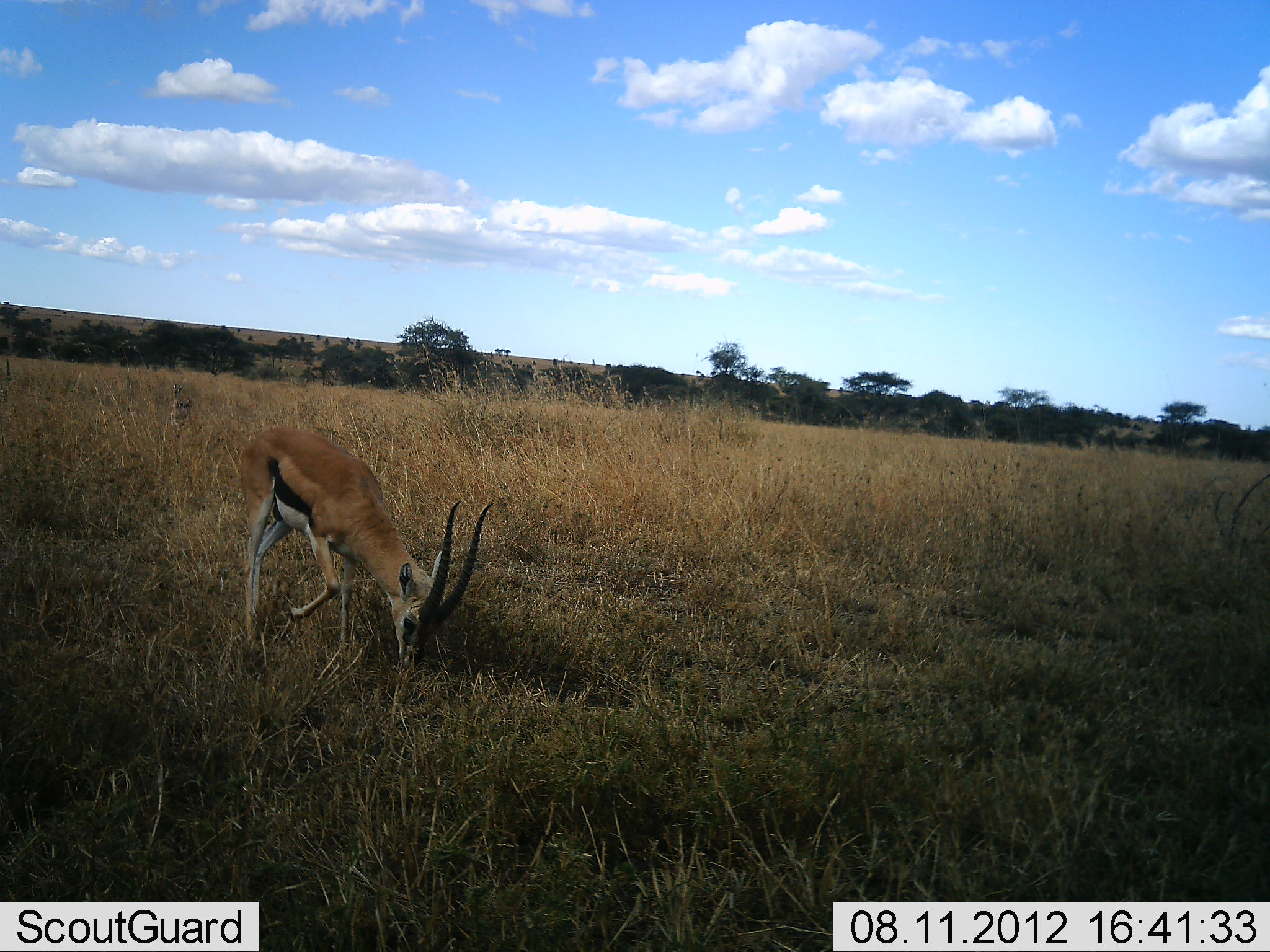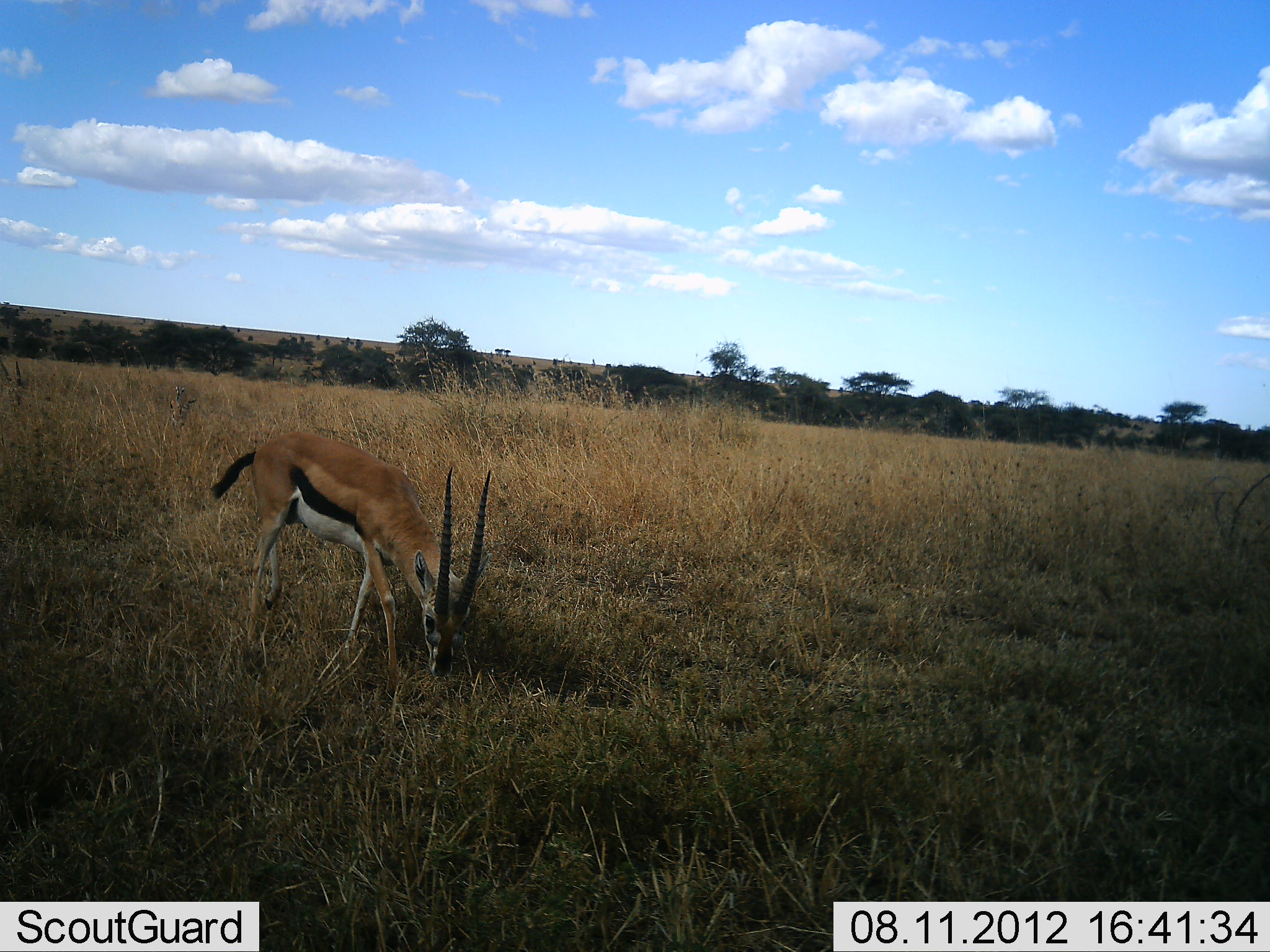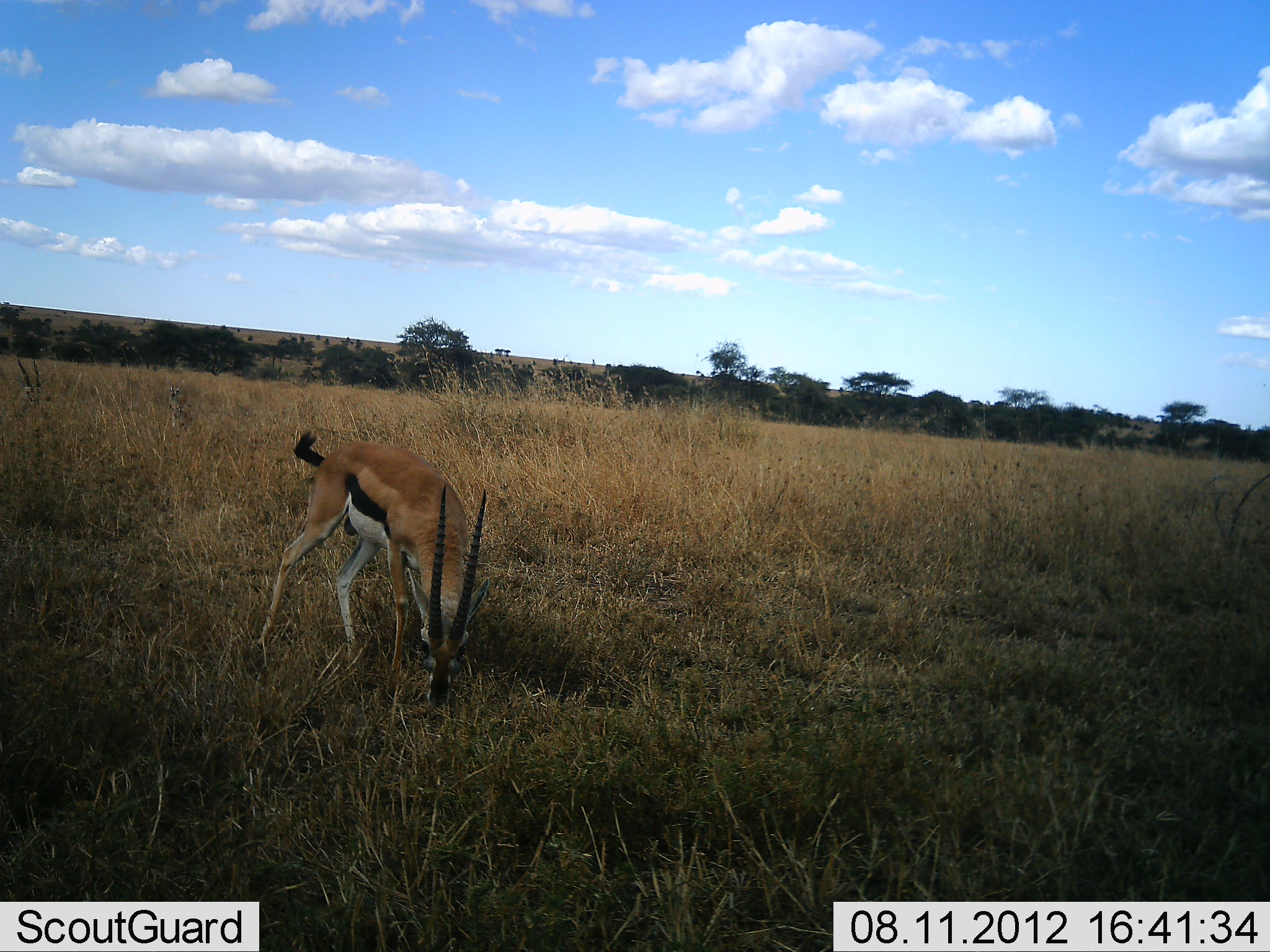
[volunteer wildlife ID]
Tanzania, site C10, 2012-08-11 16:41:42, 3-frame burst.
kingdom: Animalia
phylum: Chordata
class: Mammalia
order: Artiodactyla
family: Bovidae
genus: Eudorcas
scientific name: Eudorcas thomsonii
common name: thomson's gazelle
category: gazellethomsons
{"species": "gazellethomsons (thomson's gazelle) (Eudorcas thomsonii)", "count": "1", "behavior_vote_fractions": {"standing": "10%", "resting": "0%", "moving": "40%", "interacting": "0%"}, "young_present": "0%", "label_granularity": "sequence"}